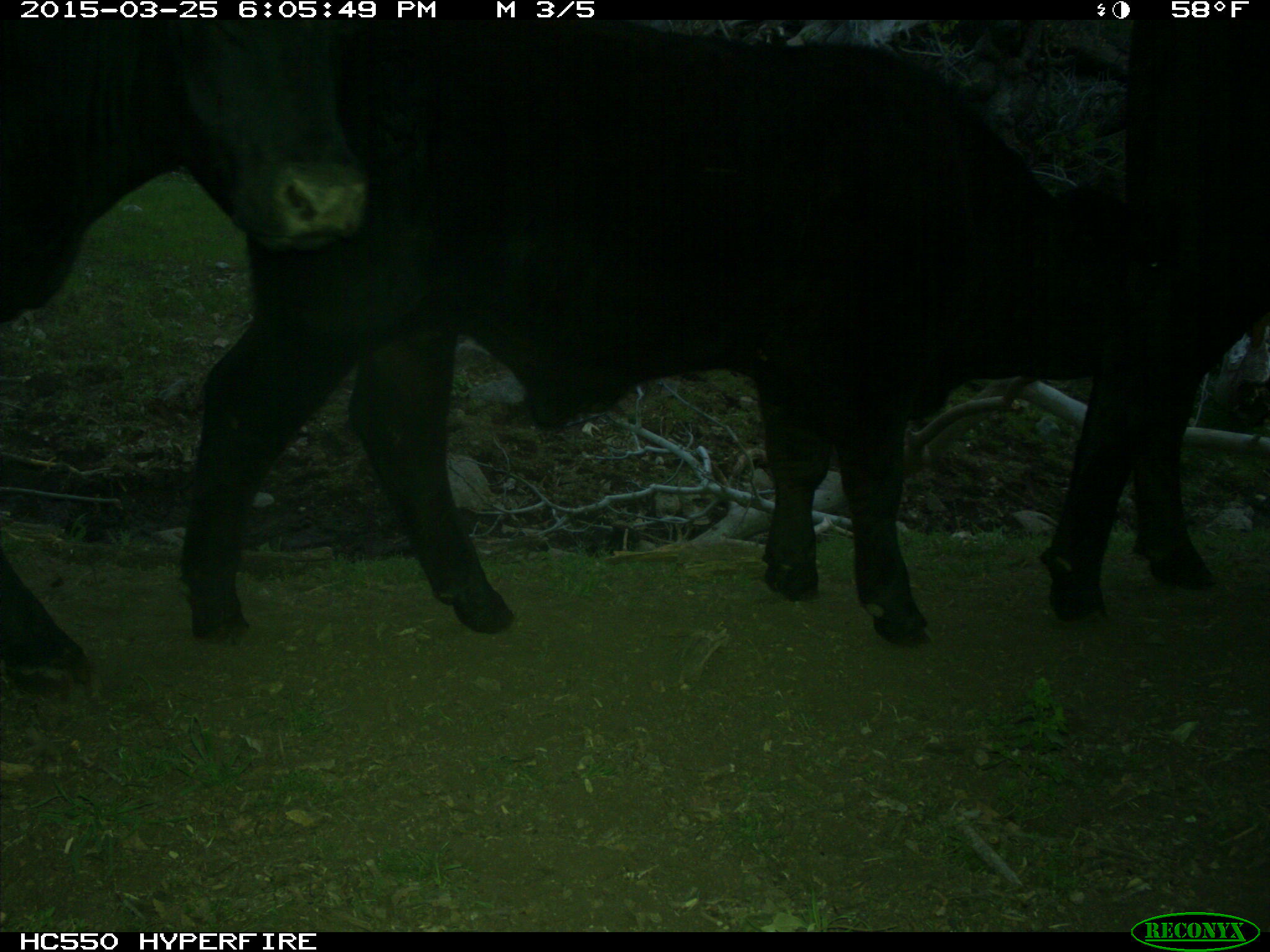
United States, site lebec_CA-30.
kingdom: Animalia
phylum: Chordata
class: Mammalia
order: Artiodactyla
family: Bovidae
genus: Bos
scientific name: Bos taurus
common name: domestic cow